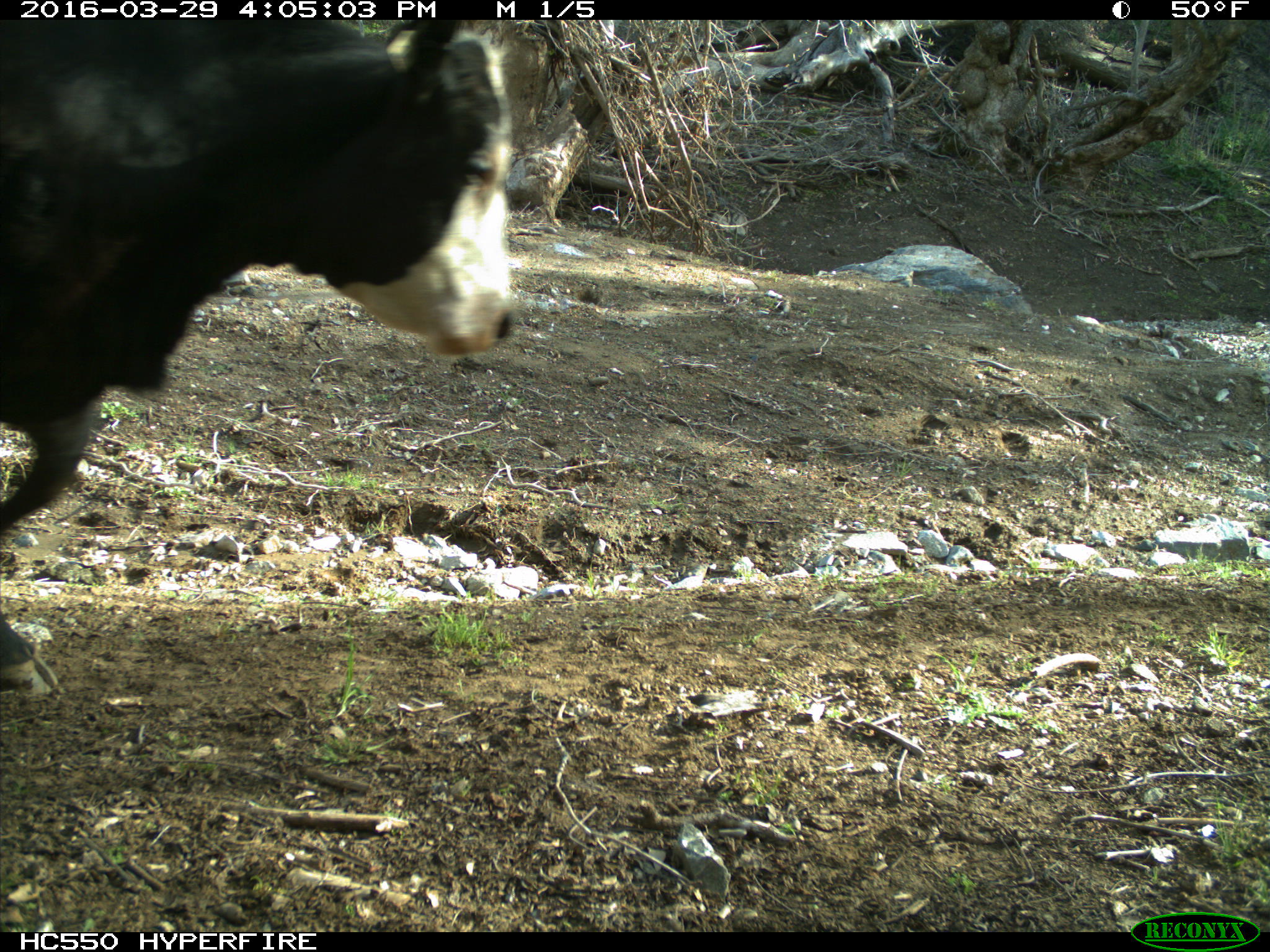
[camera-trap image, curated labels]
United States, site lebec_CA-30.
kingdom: Animalia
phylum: Chordata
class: Mammalia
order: Artiodactyla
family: Bovidae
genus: Bos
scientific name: Bos taurus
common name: domestic cow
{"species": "Bos taurus (domestic cow)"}